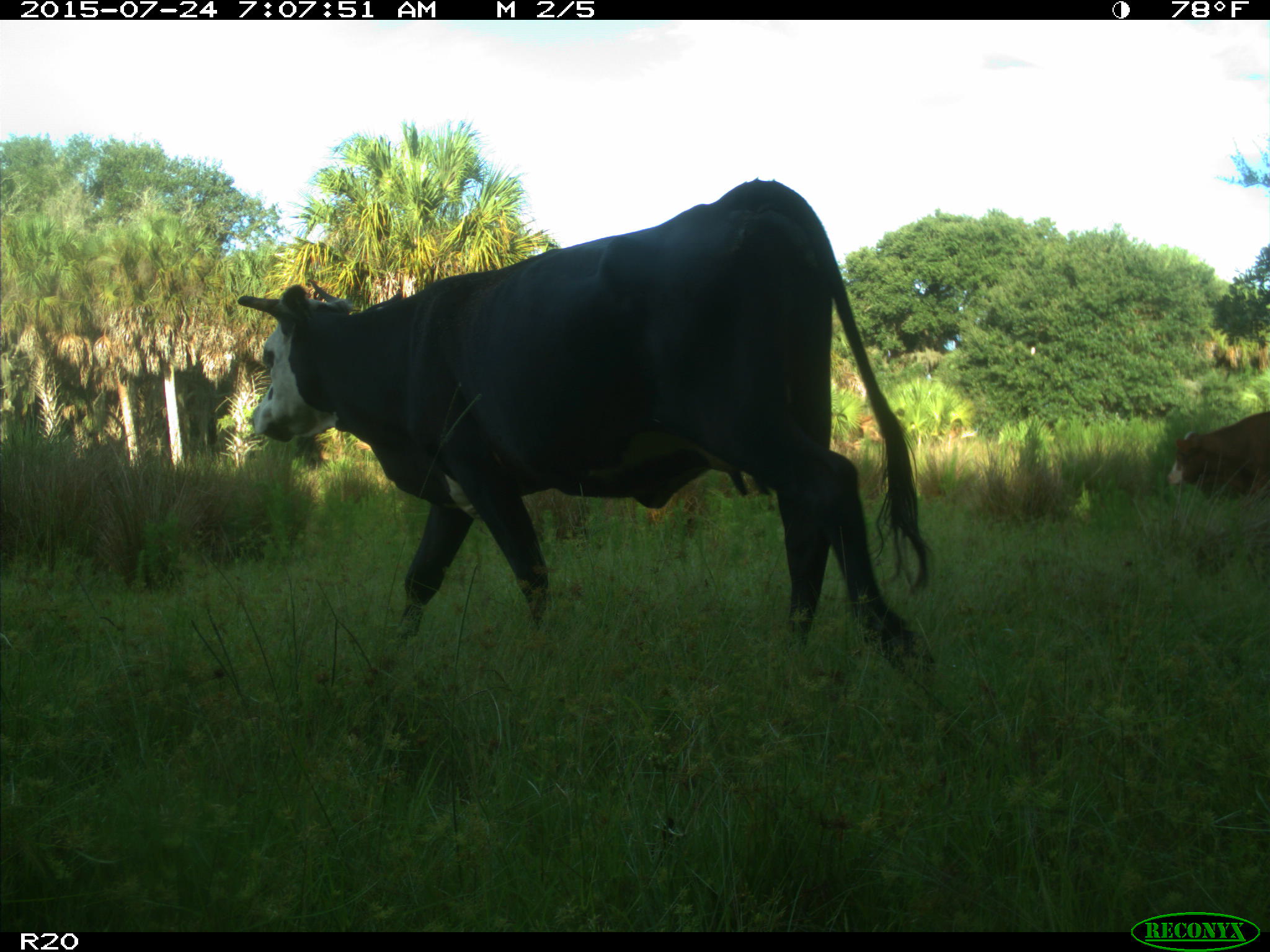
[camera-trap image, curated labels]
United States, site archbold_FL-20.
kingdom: Animalia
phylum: Chordata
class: Mammalia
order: Artiodactyla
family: Bovidae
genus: Bos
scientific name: Bos taurus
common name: domestic cow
Bos taurus (domestic cow).